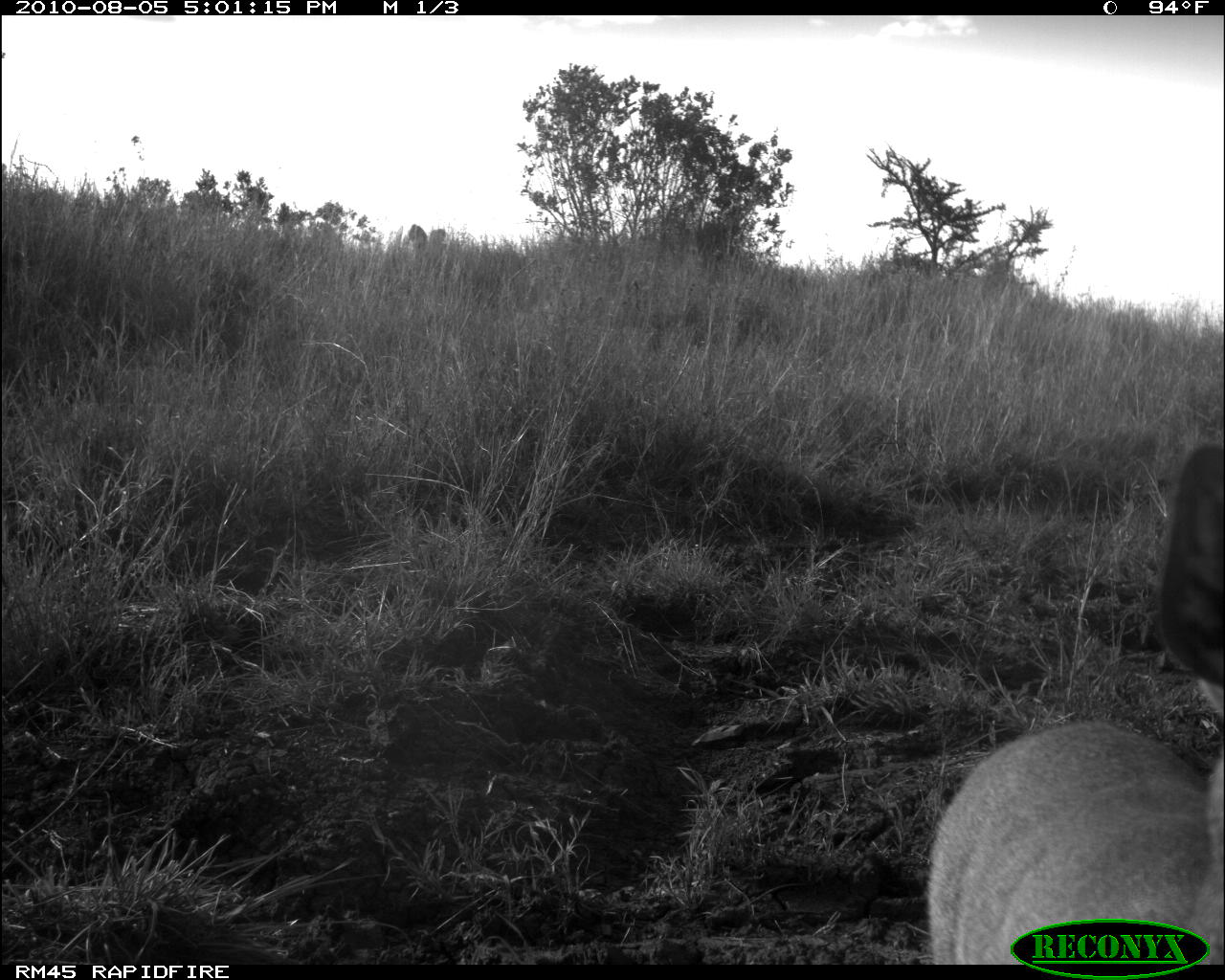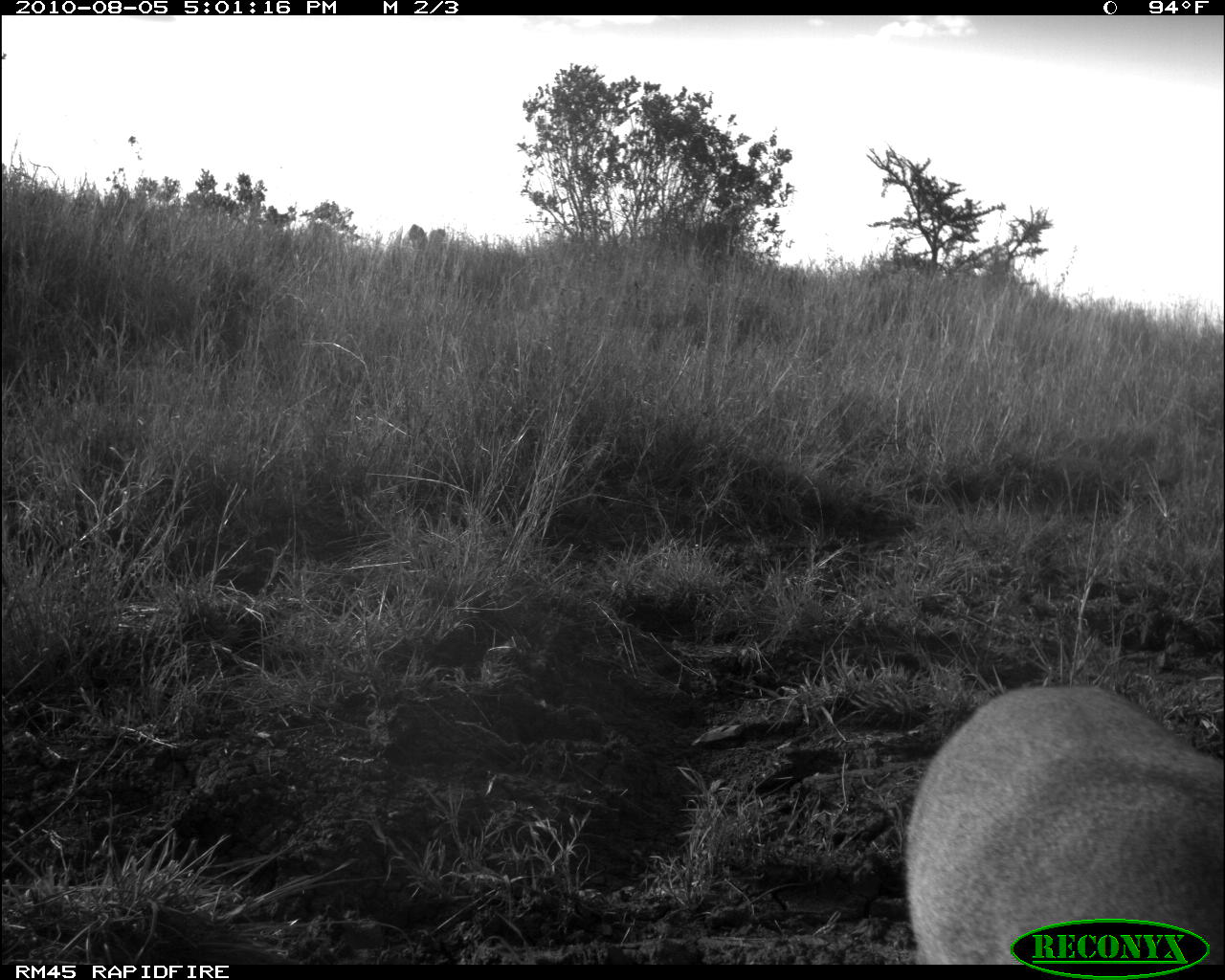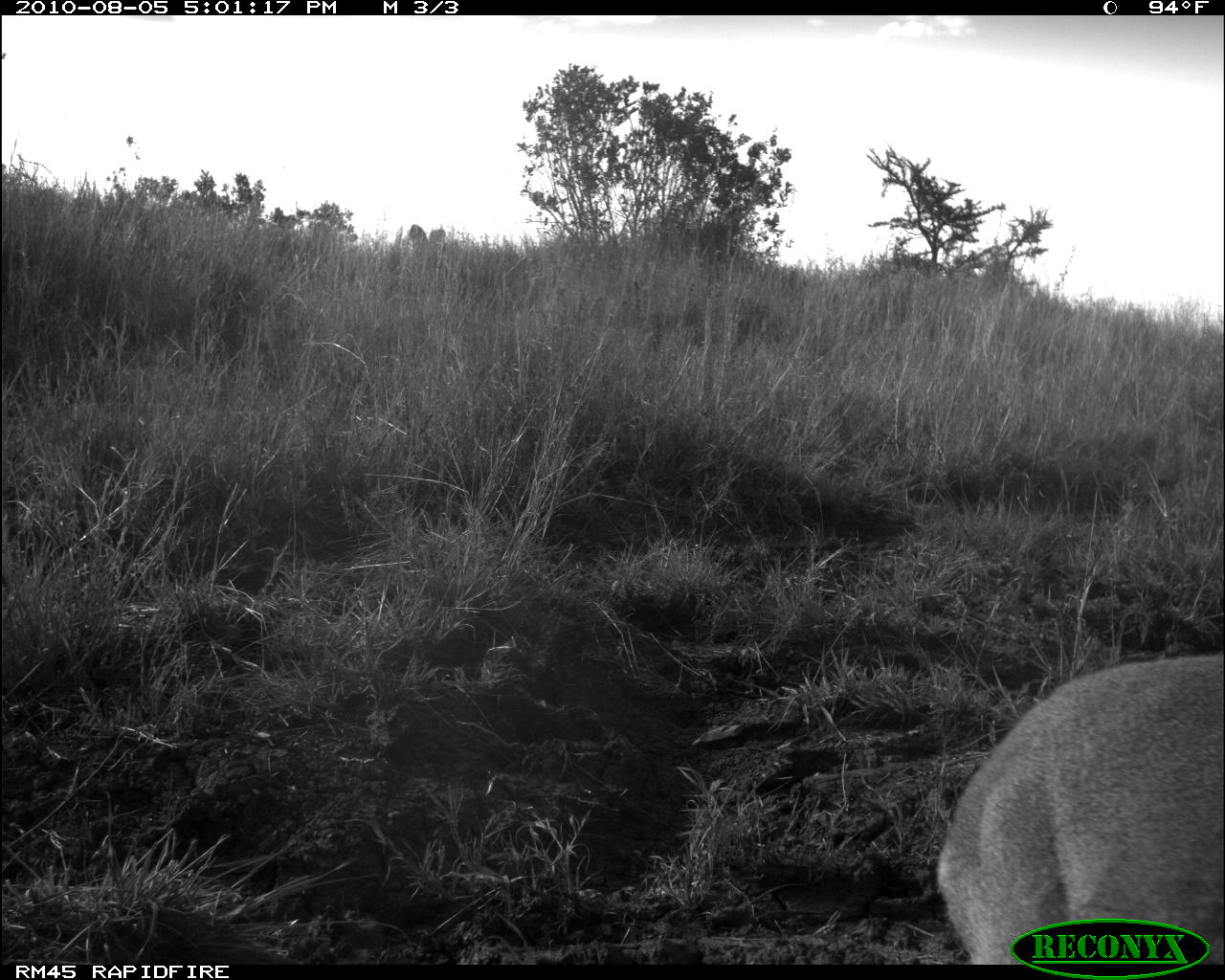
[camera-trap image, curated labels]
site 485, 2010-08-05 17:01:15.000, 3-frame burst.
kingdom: Animalia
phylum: Chordata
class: Mammalia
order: Artiodactyla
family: Bovidae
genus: Madoqua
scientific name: Madoqua guentheri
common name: günther's dik-dik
Madoqua guentheri (günther's dik-dik), count 1.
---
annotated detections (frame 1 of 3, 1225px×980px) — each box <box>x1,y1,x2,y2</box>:
madoqua guentheri: <box>923,441,1222,965</box>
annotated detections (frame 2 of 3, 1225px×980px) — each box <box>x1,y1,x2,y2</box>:
madoqua guentheri: <box>903,683,1224,965</box>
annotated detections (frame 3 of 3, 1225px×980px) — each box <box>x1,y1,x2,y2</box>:
madoqua guentheri: <box>936,653,1224,964</box>